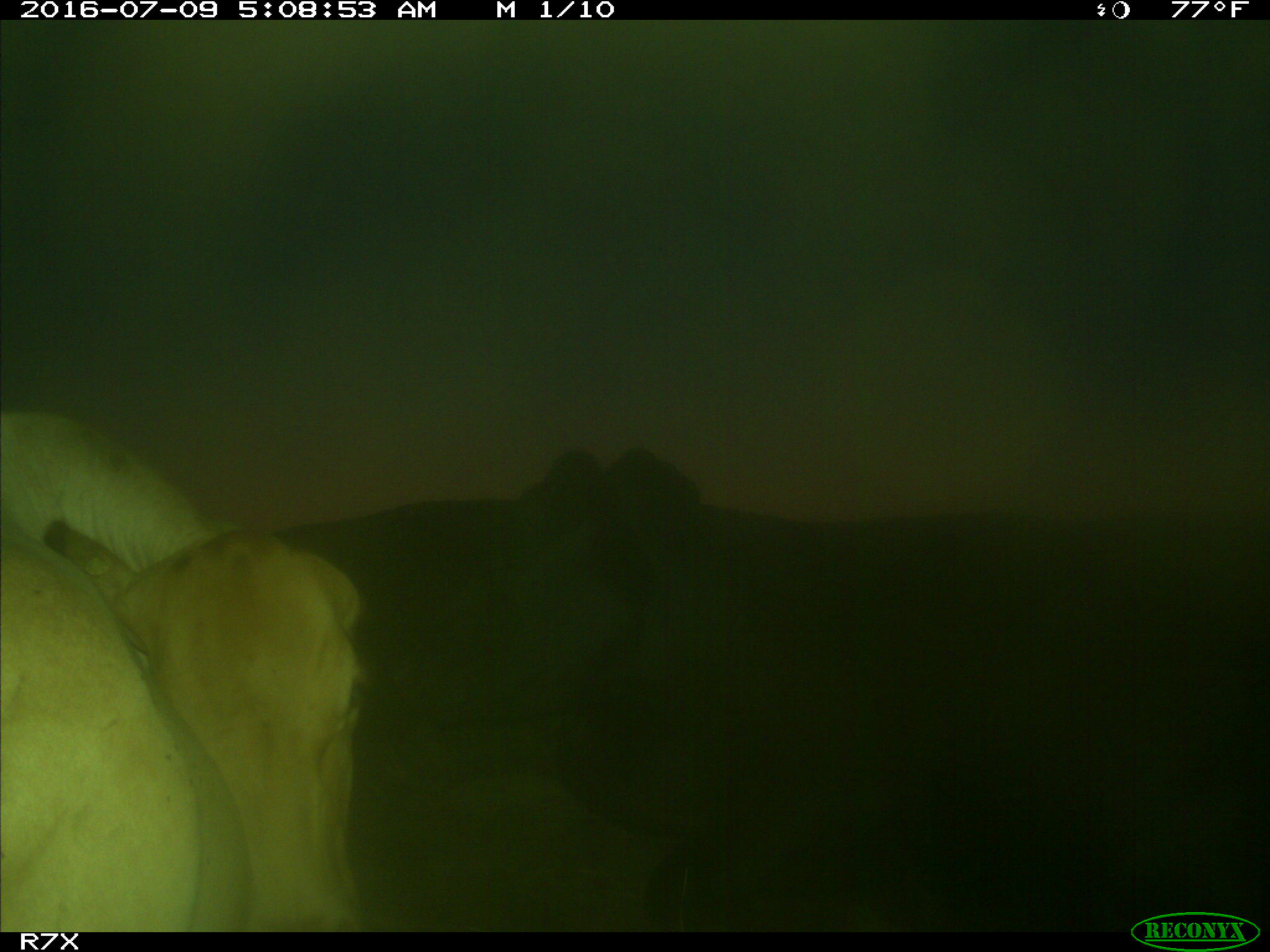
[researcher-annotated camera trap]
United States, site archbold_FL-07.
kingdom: Animalia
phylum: Chordata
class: Mammalia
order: Artiodactyla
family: Bovidae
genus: Bos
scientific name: Bos taurus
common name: domestic cow